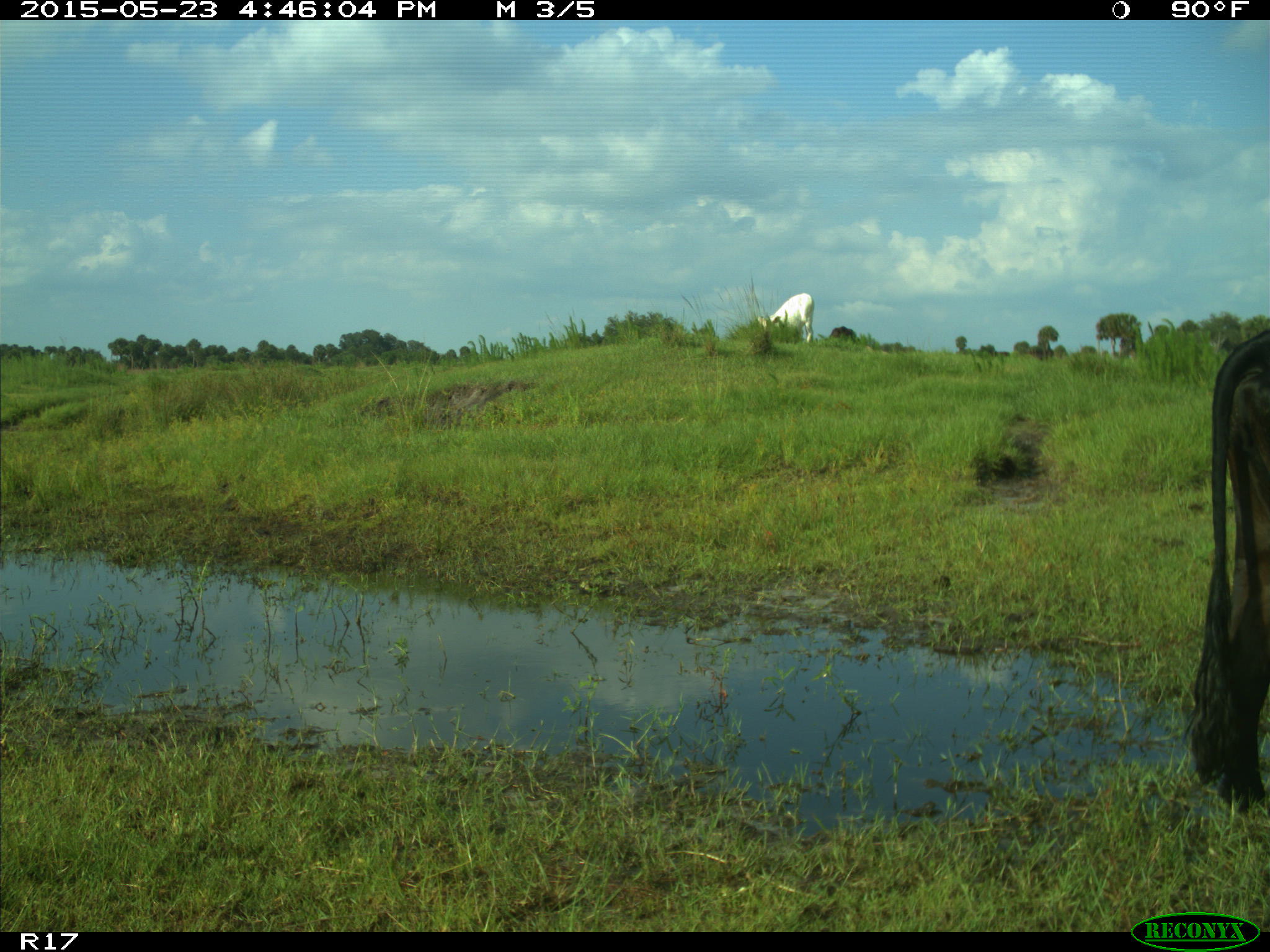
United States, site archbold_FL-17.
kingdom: Animalia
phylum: Chordata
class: Mammalia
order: Artiodactyla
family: Bovidae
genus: Bos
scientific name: Bos taurus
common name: domestic cow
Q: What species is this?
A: Bos taurus (domestic cow).